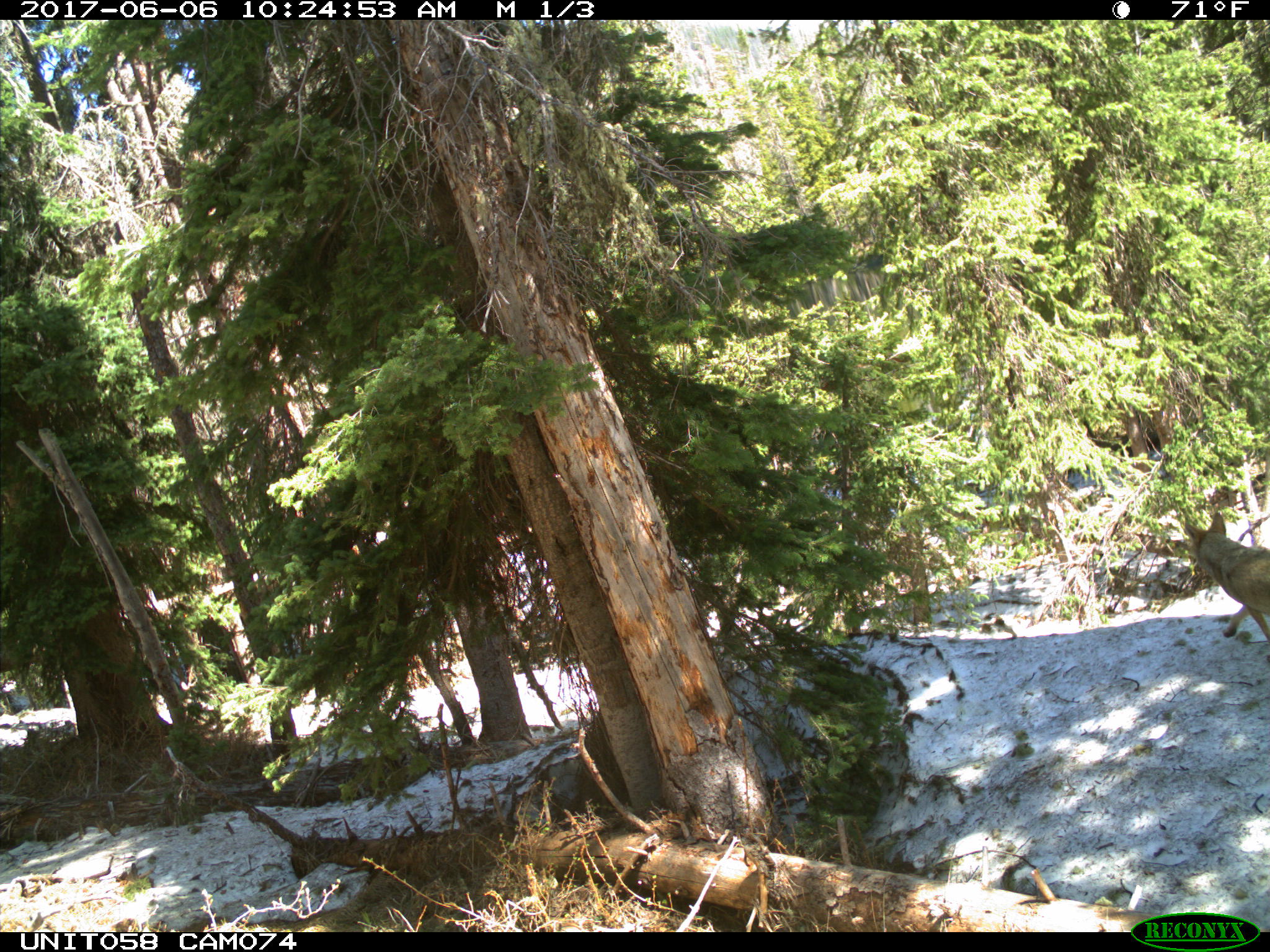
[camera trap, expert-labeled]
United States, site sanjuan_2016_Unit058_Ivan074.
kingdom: Animalia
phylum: Chordata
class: Mammalia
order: Carnivora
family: Canidae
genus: Canis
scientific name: Canis latrans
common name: coyote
Canis latrans (coyote).